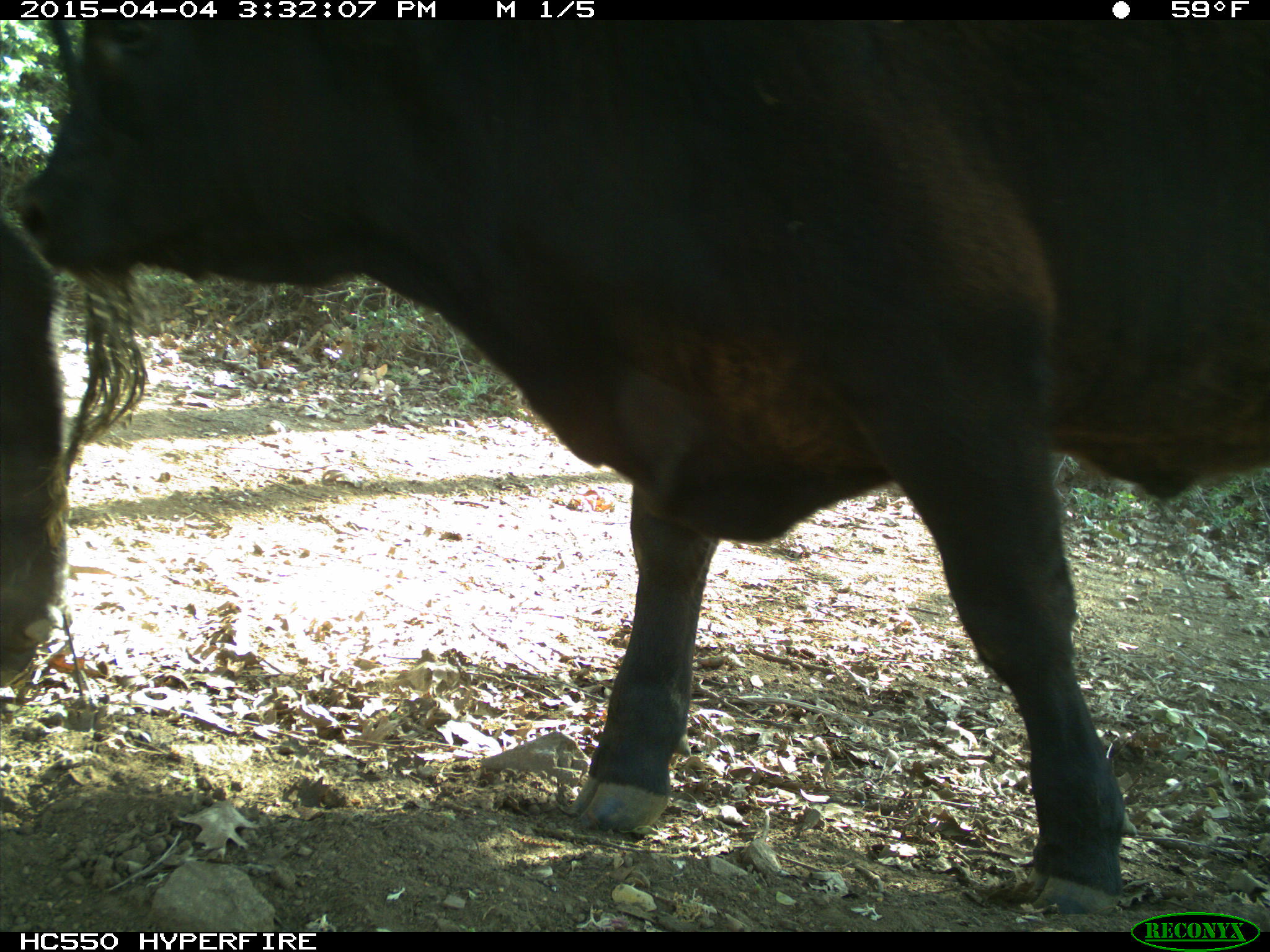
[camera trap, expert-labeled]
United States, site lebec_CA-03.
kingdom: Animalia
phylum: Chordata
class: Mammalia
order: Artiodactyla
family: Bovidae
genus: Bos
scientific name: Bos taurus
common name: domestic cow